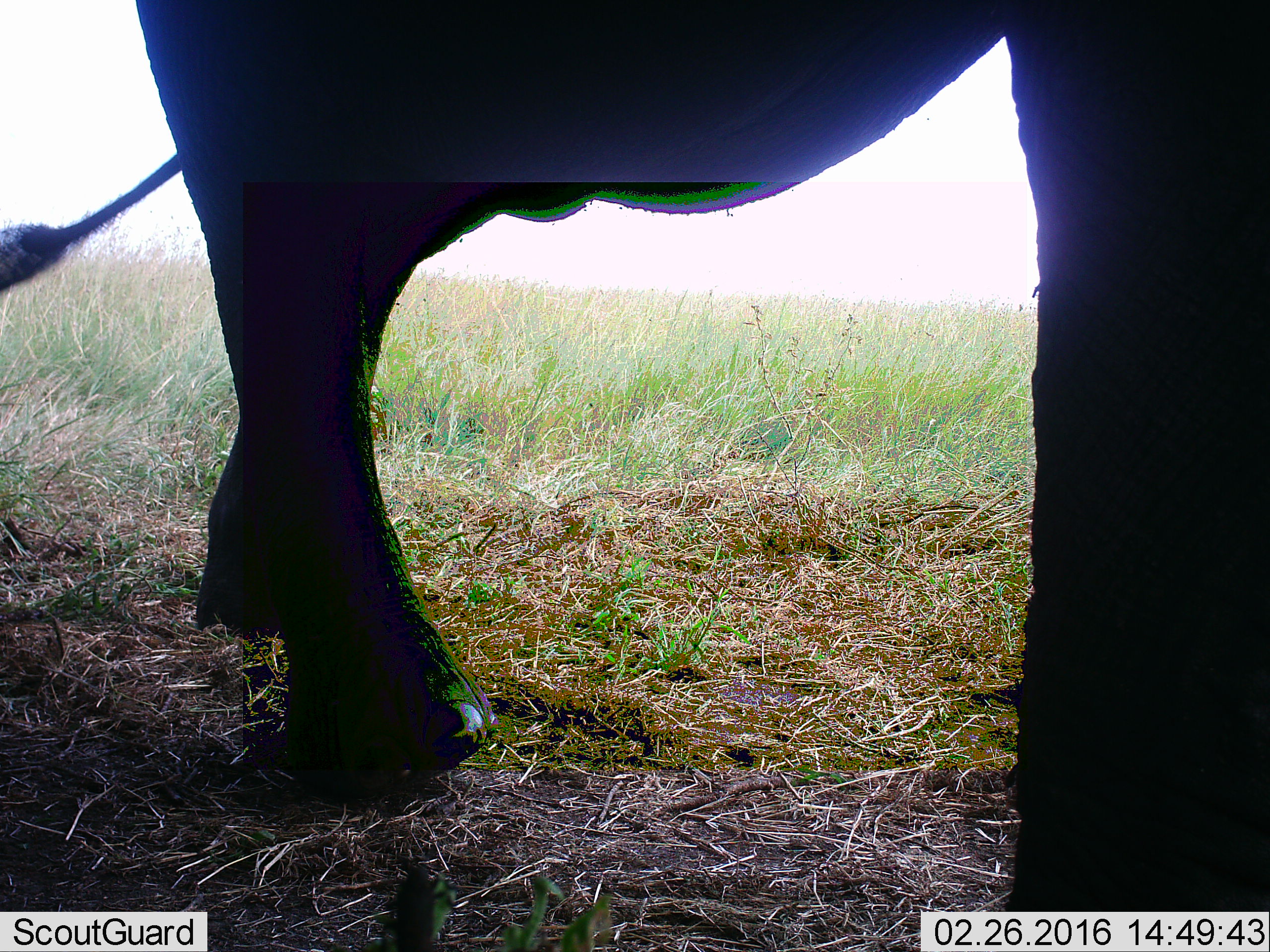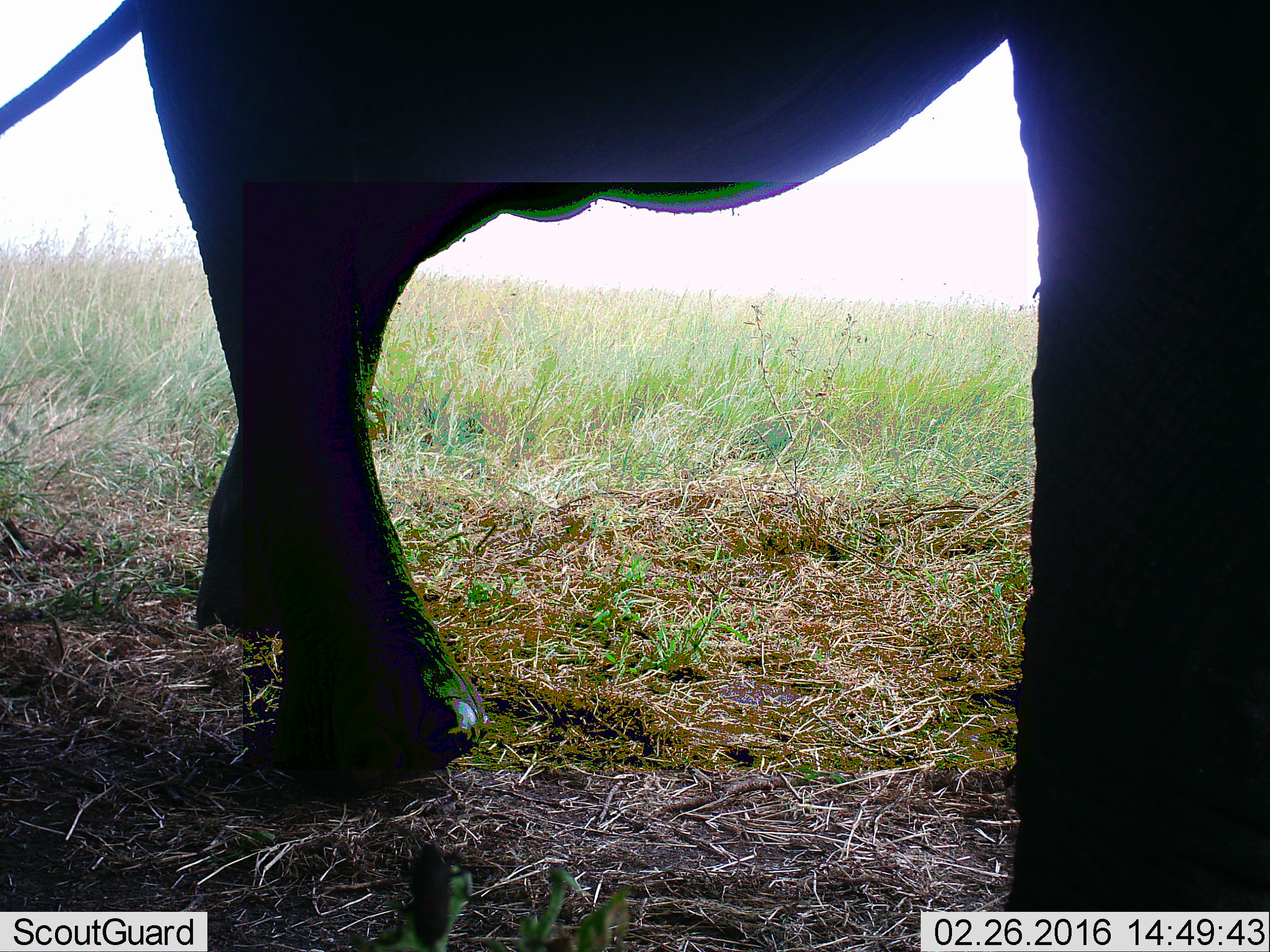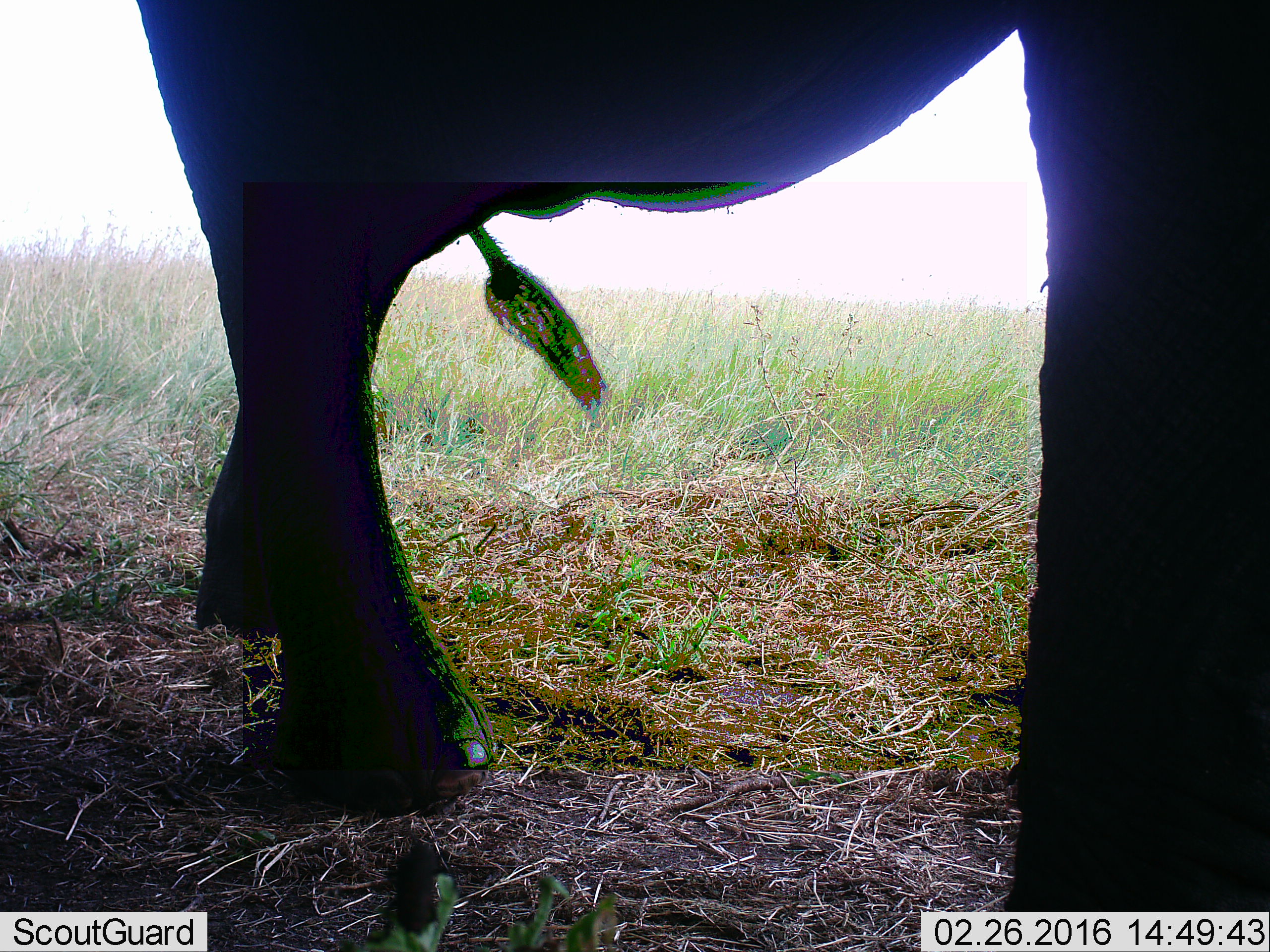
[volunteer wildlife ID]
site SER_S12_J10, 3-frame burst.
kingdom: Animalia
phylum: Chordata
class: Mammalia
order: Proboscidea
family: Elephantidae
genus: Loxodonta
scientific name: Loxodonta africana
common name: african bush elephant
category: elephant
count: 1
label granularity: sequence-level